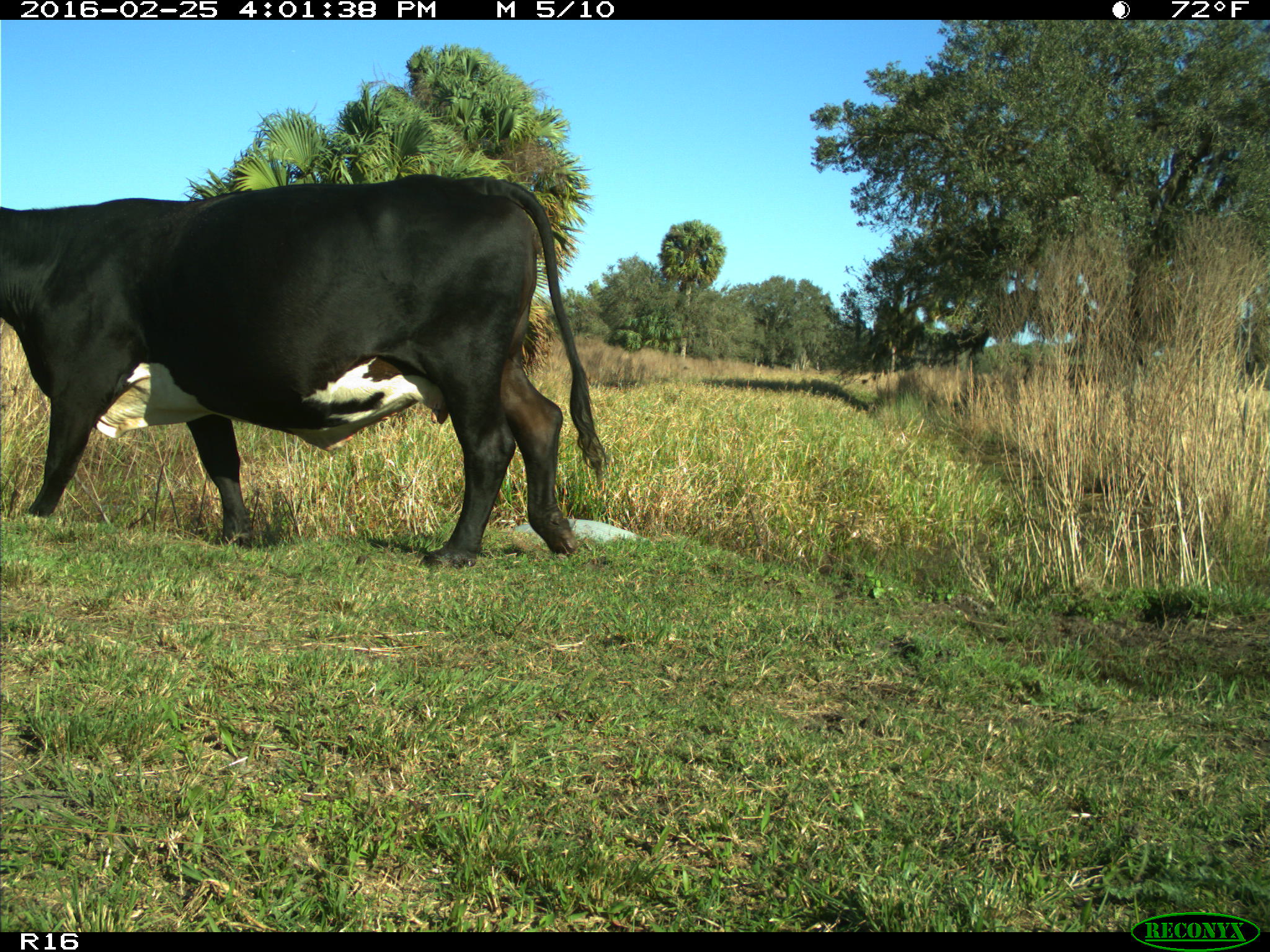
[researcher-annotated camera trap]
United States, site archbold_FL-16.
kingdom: Animalia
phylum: Chordata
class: Mammalia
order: Artiodactyla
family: Bovidae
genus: Bos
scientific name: Bos taurus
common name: domestic cow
Bos taurus (domestic cow).